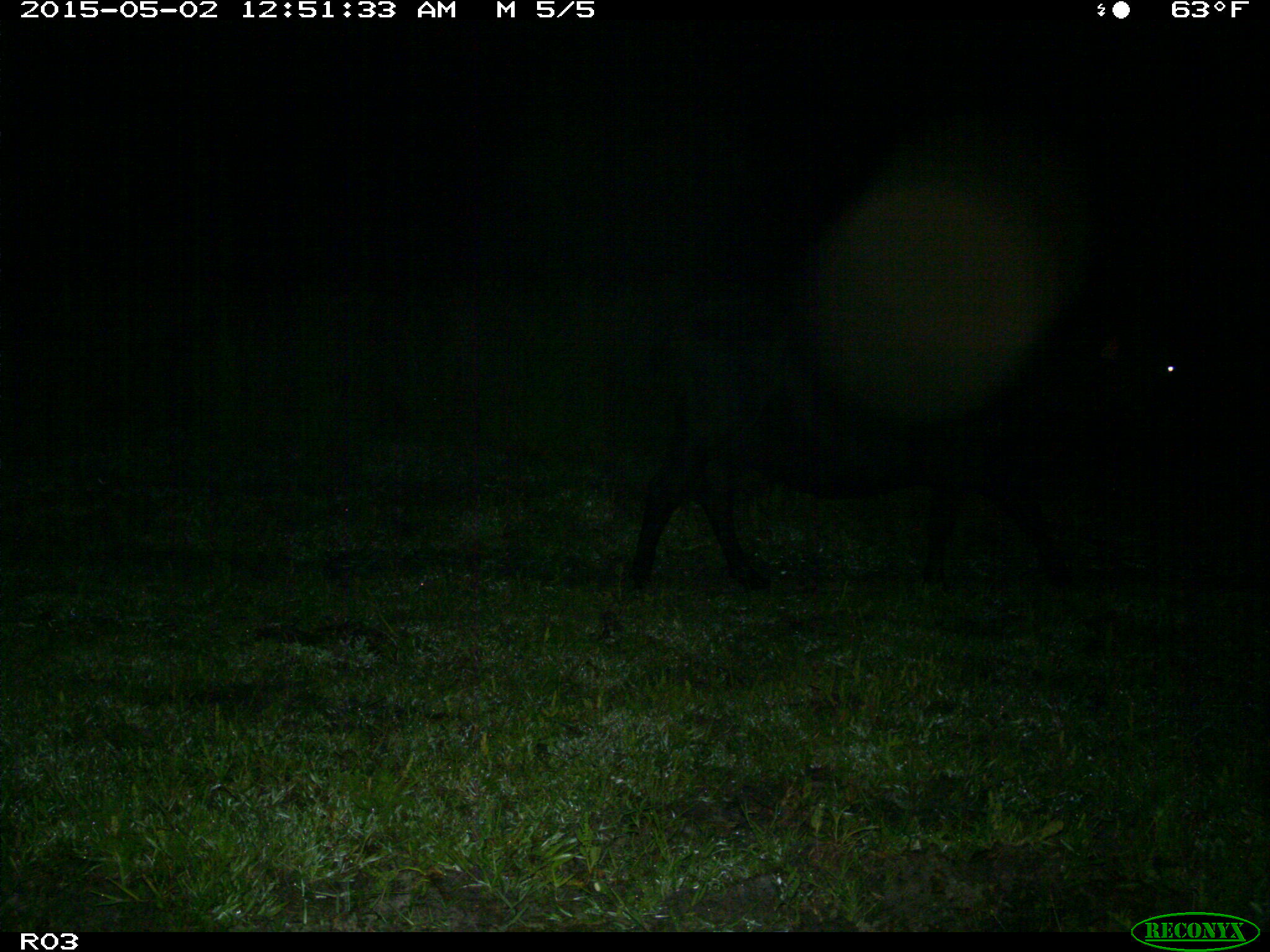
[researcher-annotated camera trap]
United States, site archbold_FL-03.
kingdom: Animalia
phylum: Chordata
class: Mammalia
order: Artiodactyla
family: Bovidae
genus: Bos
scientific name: Bos taurus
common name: domestic cow